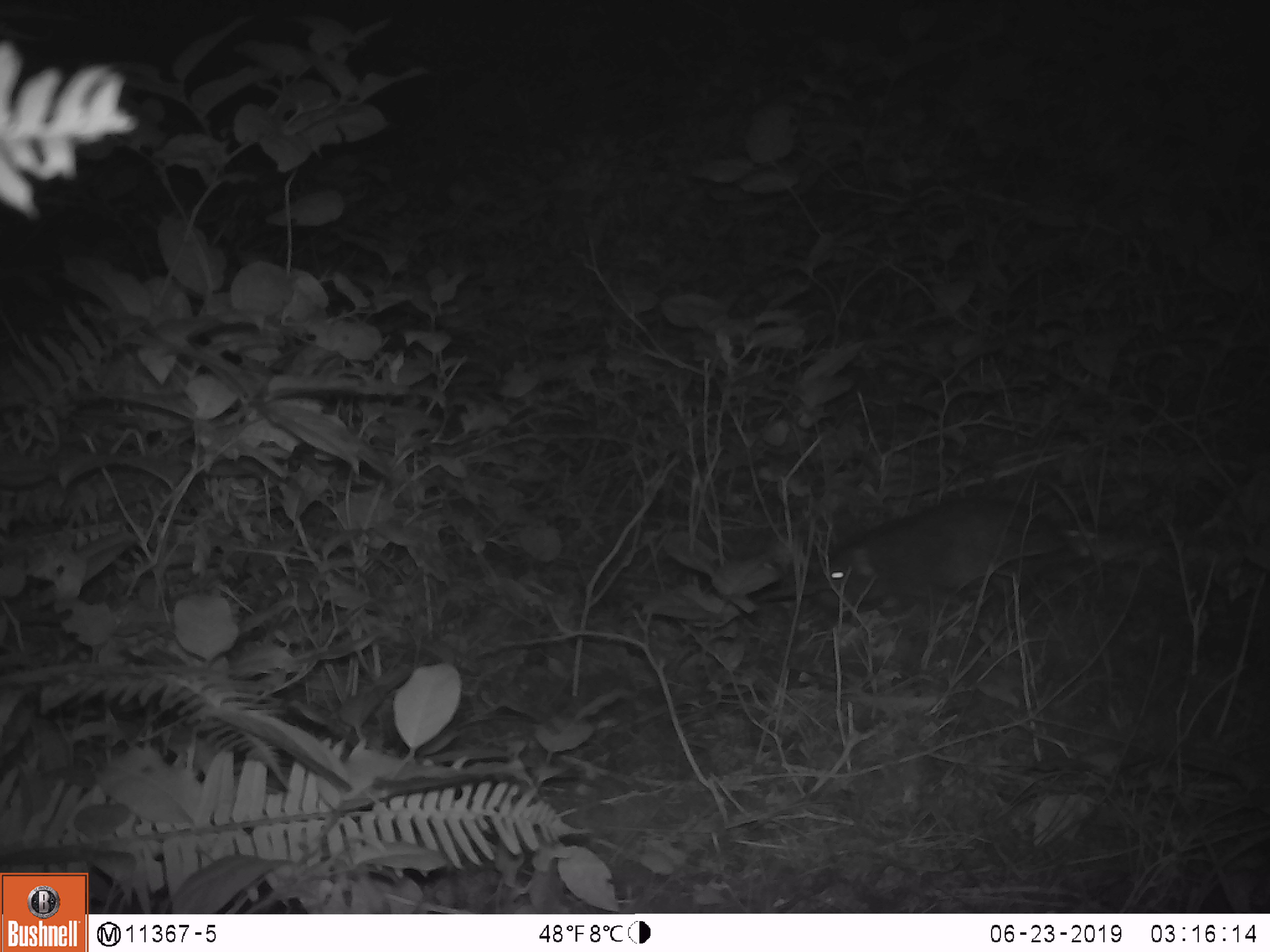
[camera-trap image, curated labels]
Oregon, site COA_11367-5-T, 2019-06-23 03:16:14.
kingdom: Animalia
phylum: Chordata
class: Mammalia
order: Rodentia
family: Aplodontiidae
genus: Aplodontia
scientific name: Aplodontia rufa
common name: mountain beaver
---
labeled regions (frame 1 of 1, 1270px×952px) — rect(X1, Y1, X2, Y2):
mountain beaver: rect(808, 490, 1070, 615)